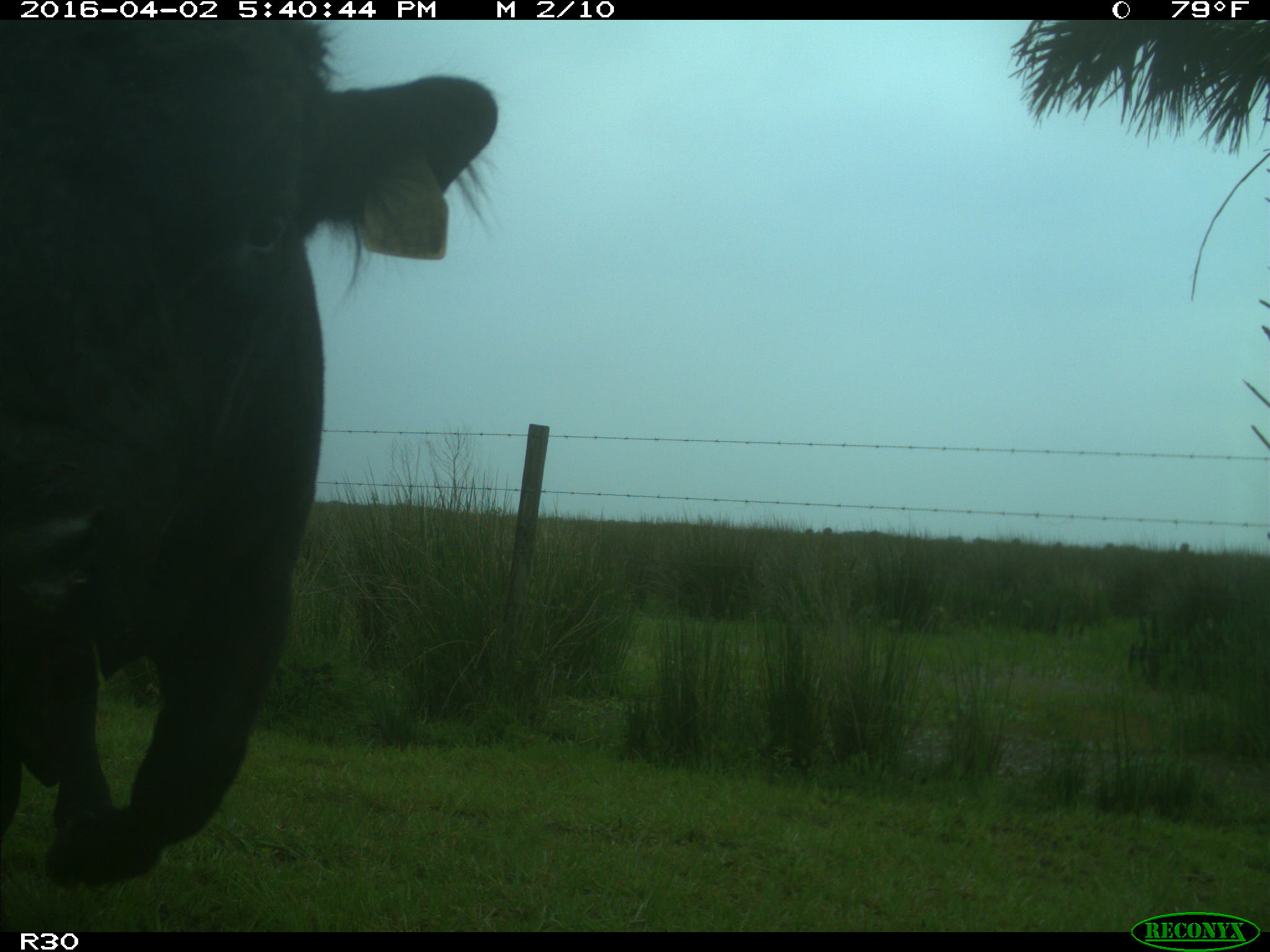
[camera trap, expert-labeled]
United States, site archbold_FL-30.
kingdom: Animalia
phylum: Chordata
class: Mammalia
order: Artiodactyla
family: Bovidae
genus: Bos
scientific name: Bos taurus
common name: domestic cow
Bos taurus (domestic cow).